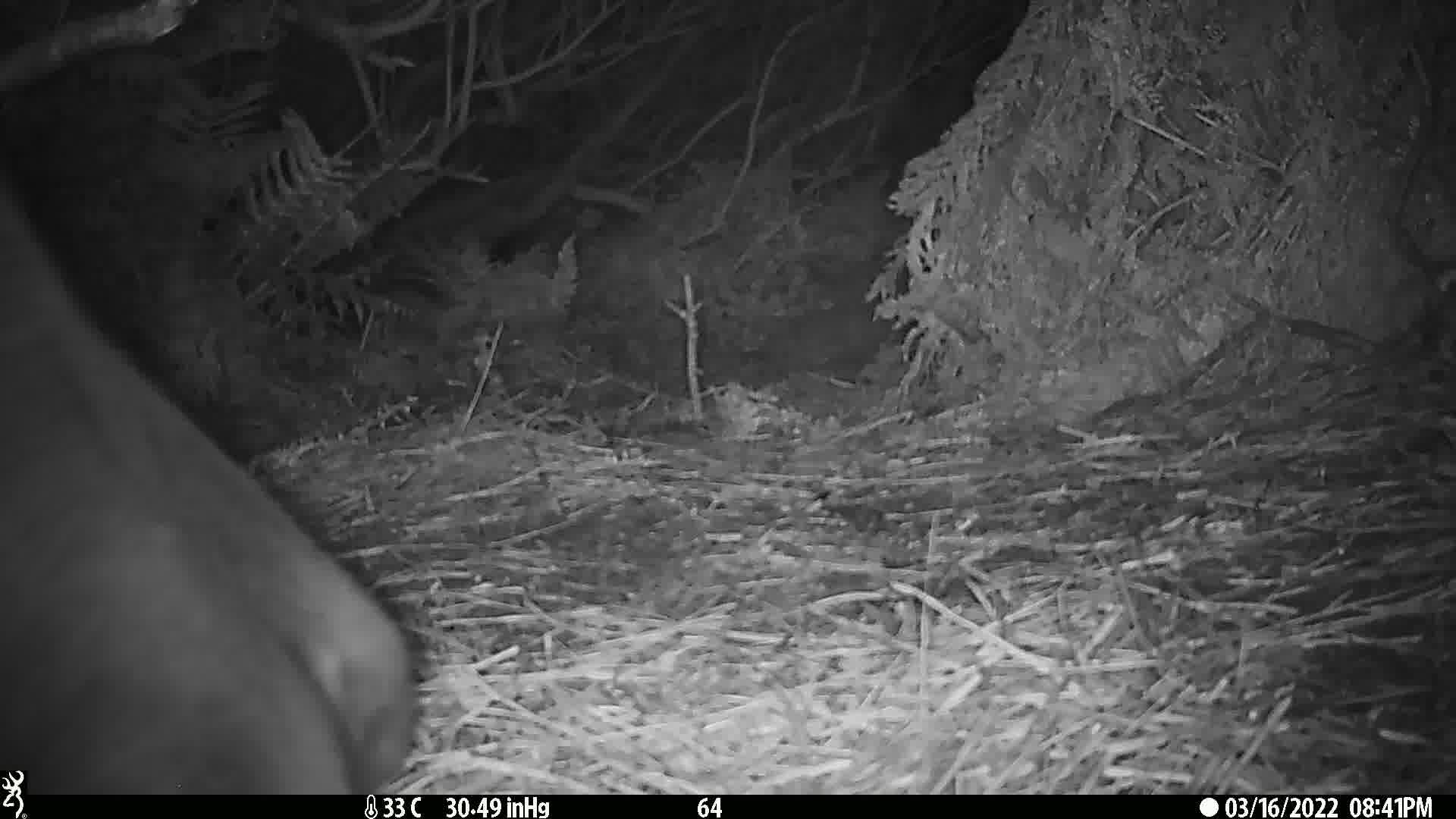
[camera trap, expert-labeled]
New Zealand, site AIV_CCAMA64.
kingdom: Animalia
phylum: Chordata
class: Mammalia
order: Carnivora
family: Otariidae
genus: Phocarctos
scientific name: Phocarctos hookeri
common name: new zealand sea lion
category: sealion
Sealion (new zealand sea lion) (Phocarctos hookeri).